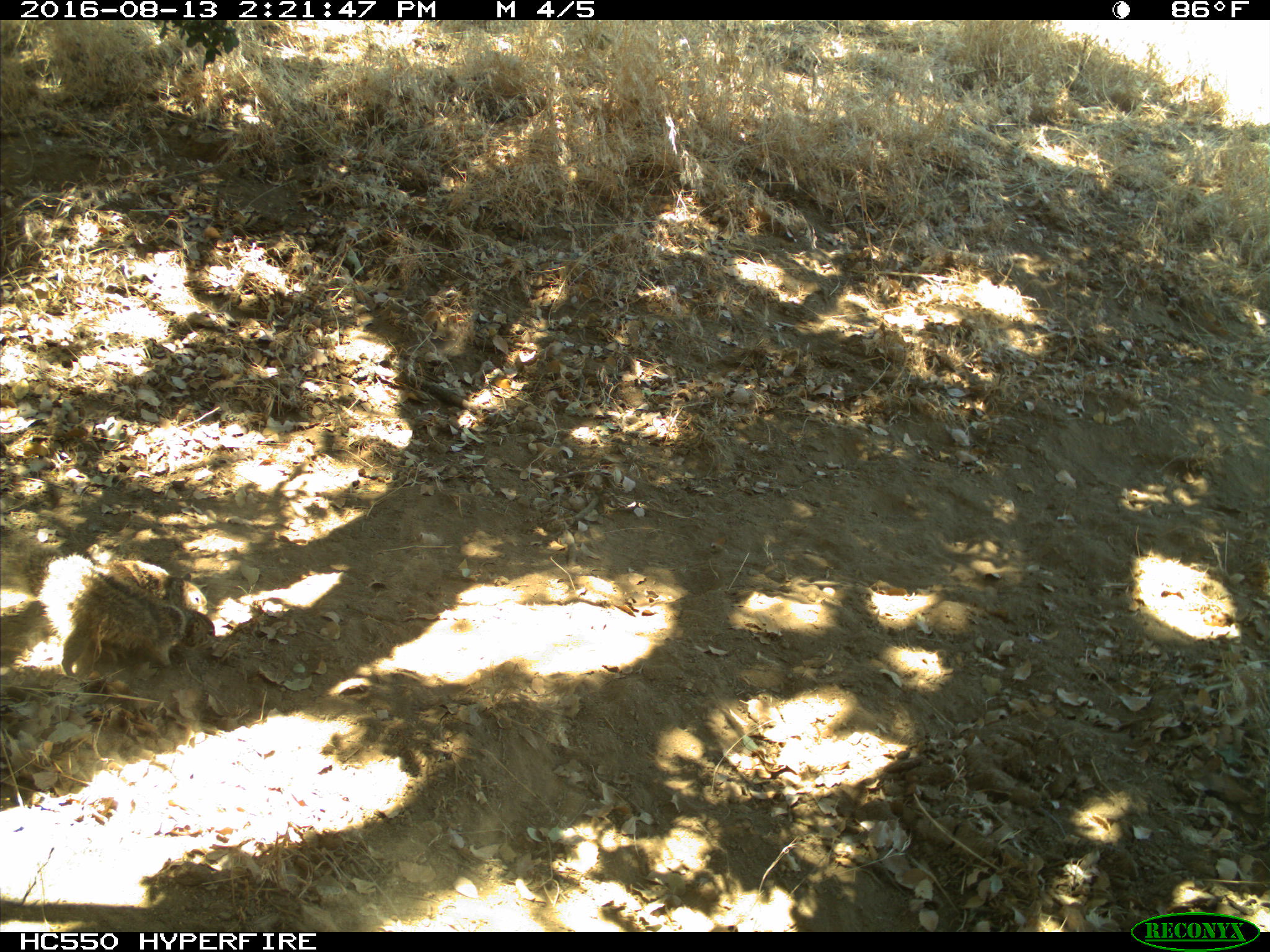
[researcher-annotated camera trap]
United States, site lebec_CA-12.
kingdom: Animalia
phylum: Chordata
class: Mammalia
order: Rodentia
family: Sciuridae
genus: Otospermophilus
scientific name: Otospermophilus beecheyi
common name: california ground squirrel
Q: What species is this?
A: Otospermophilus beecheyi (california ground squirrel).